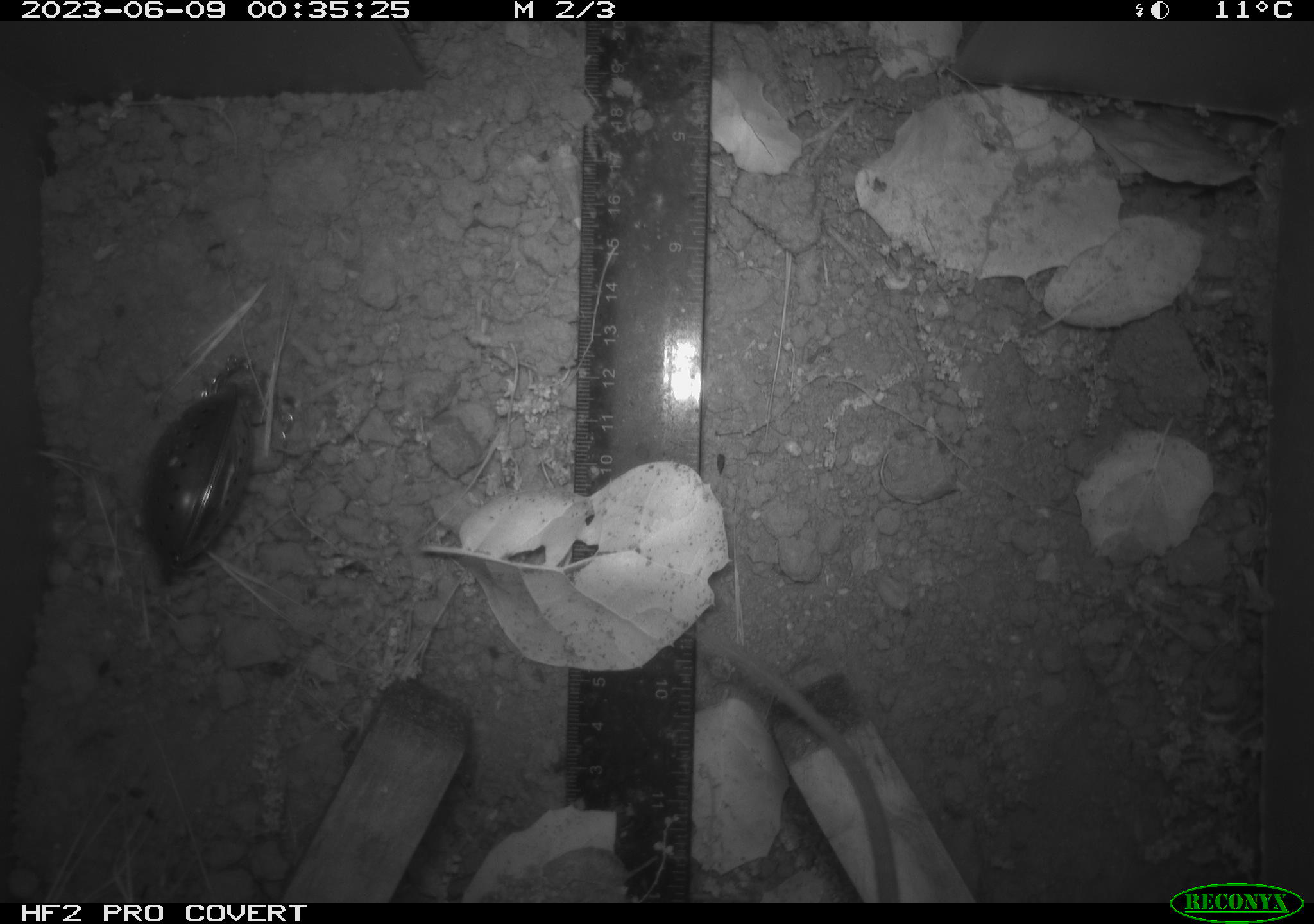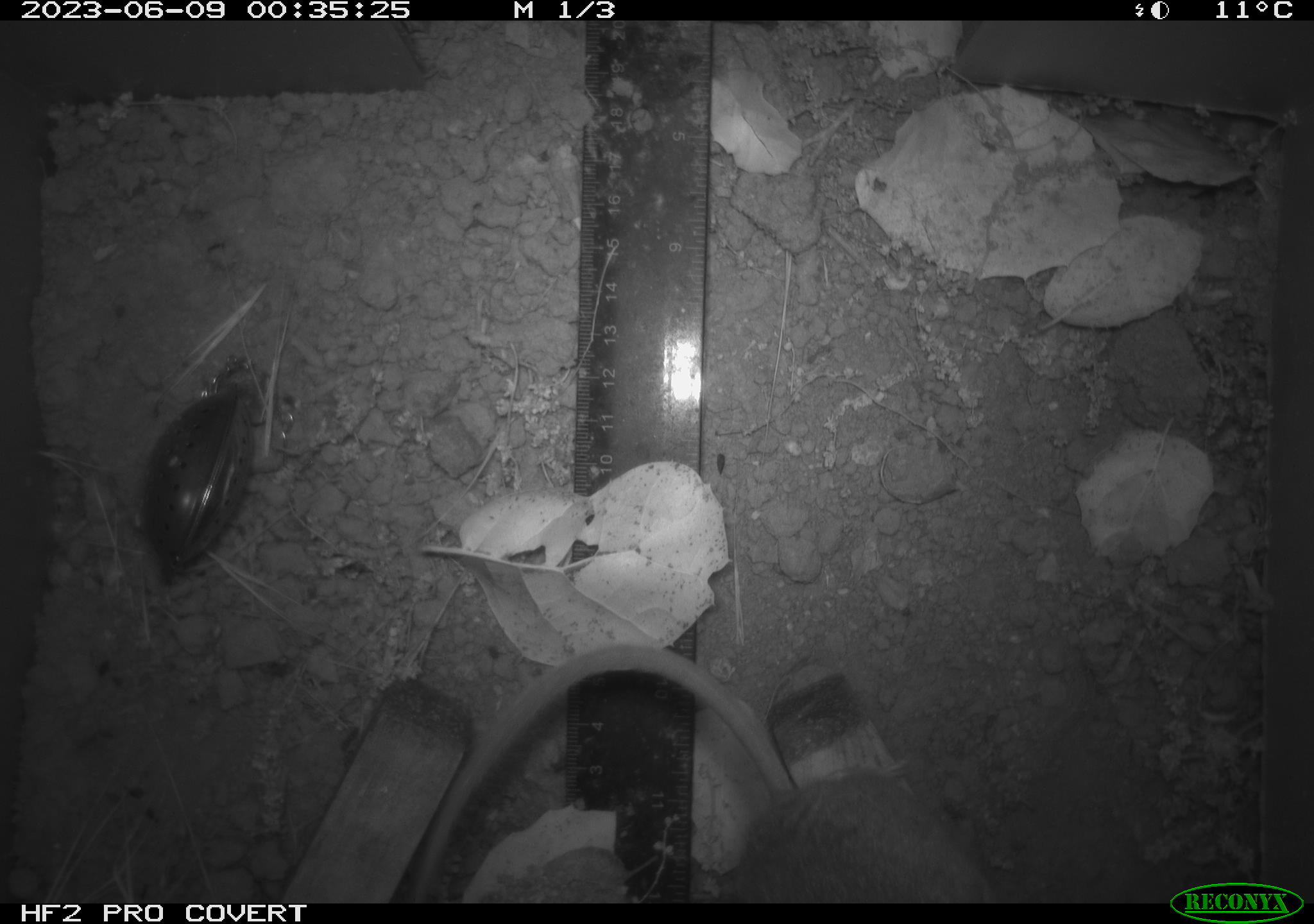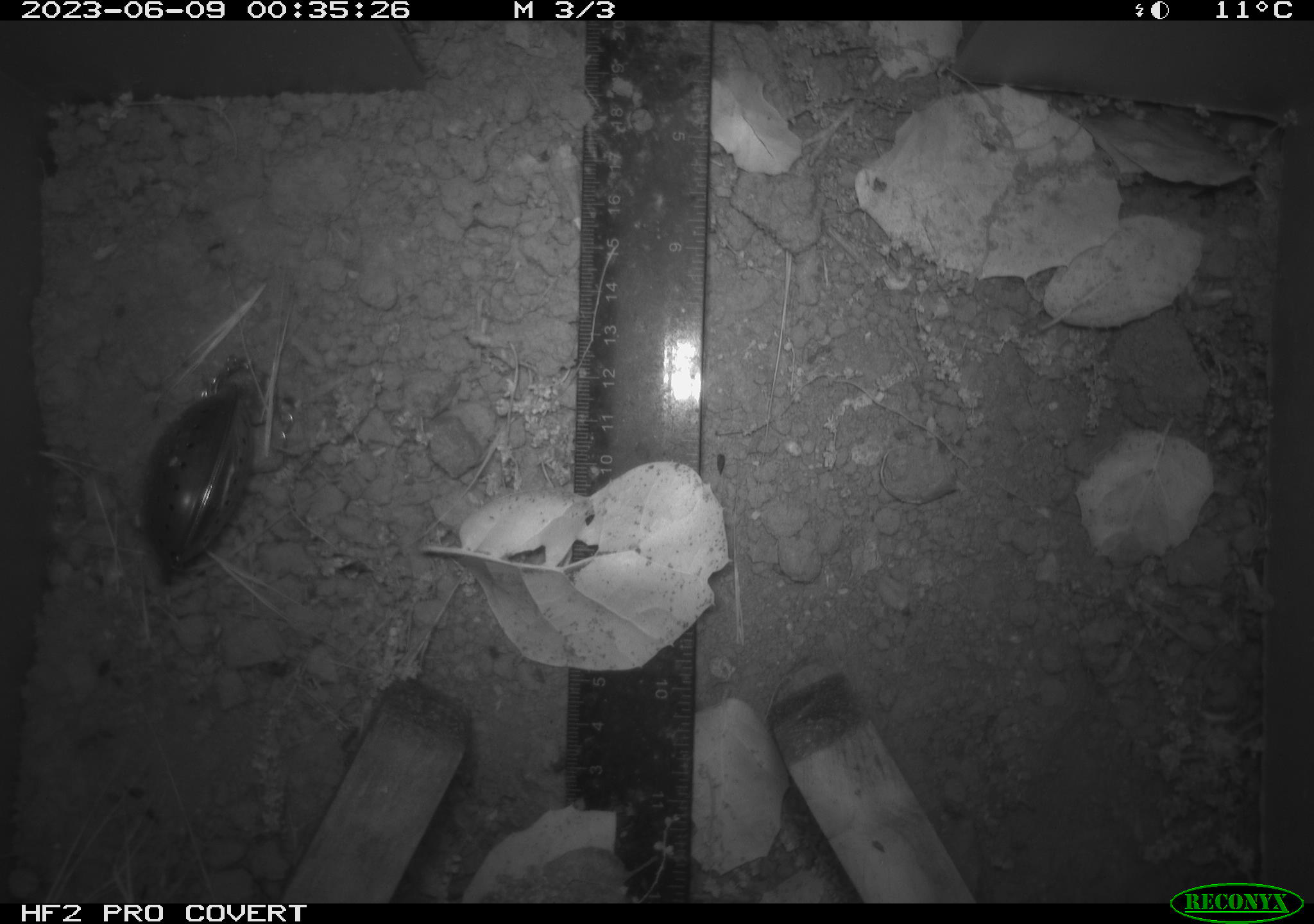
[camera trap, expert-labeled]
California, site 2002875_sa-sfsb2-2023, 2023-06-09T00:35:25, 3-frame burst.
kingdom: Animalia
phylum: Chordata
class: Mammalia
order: Rodentia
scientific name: Rodentia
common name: mouse species